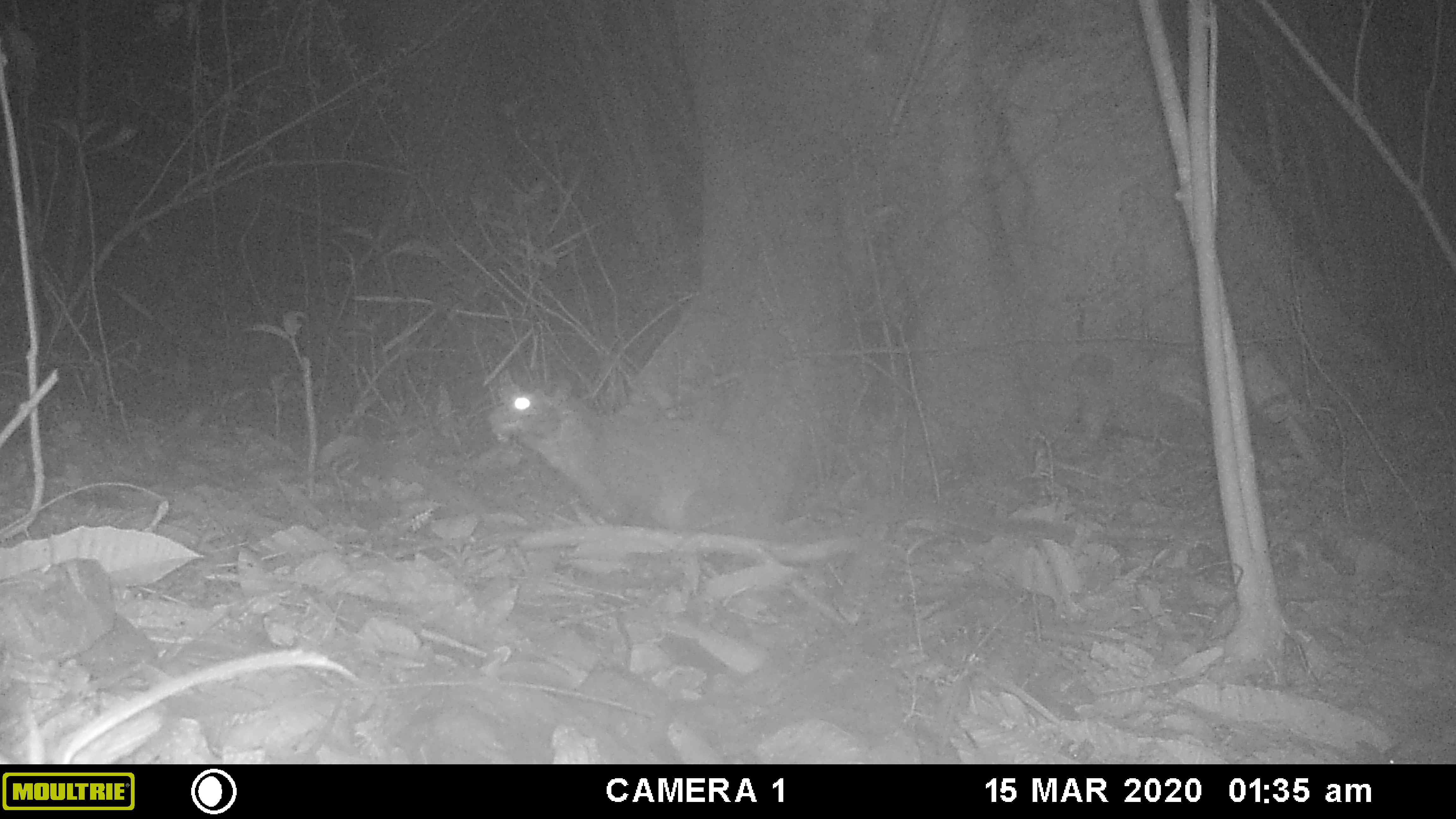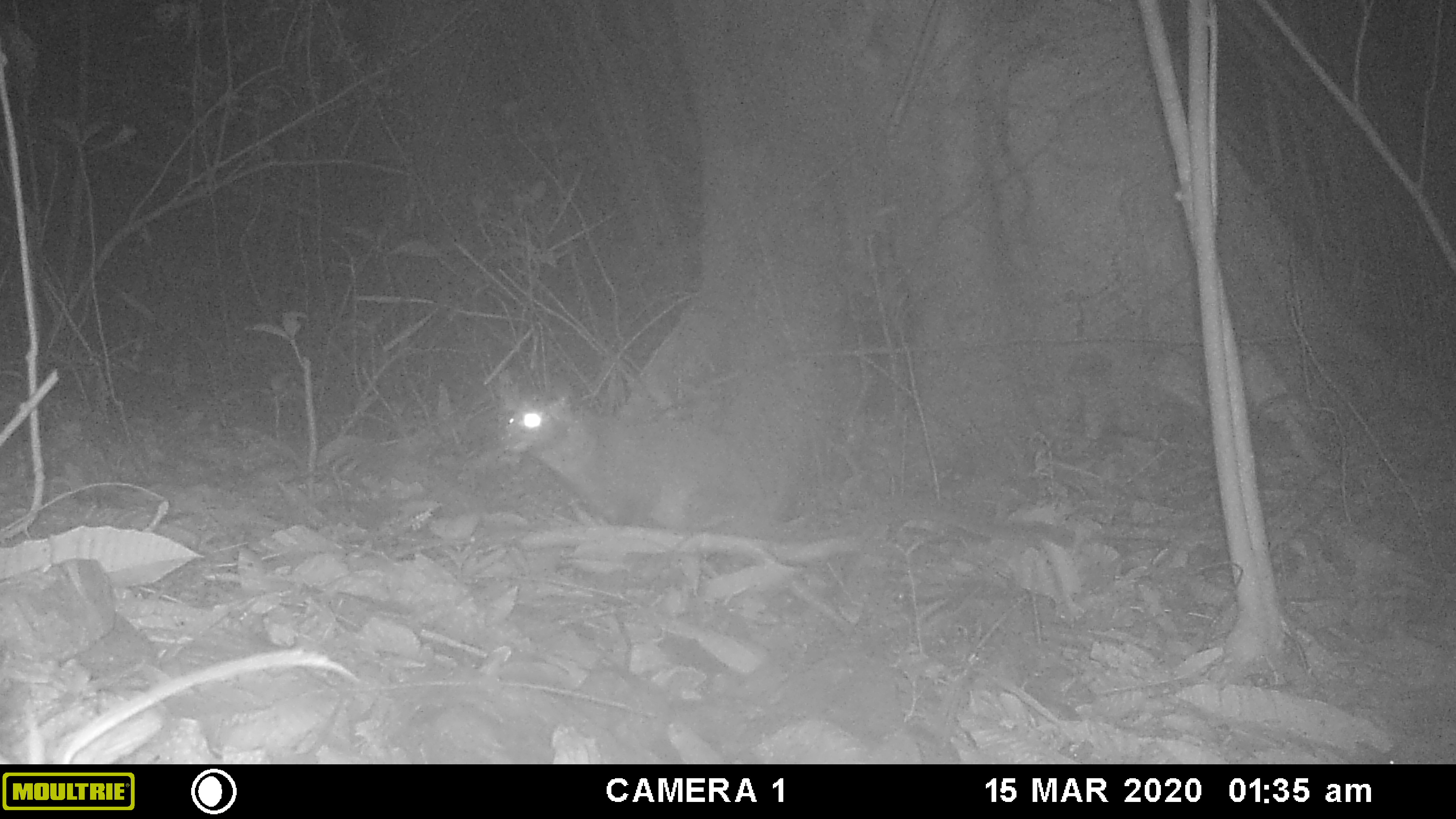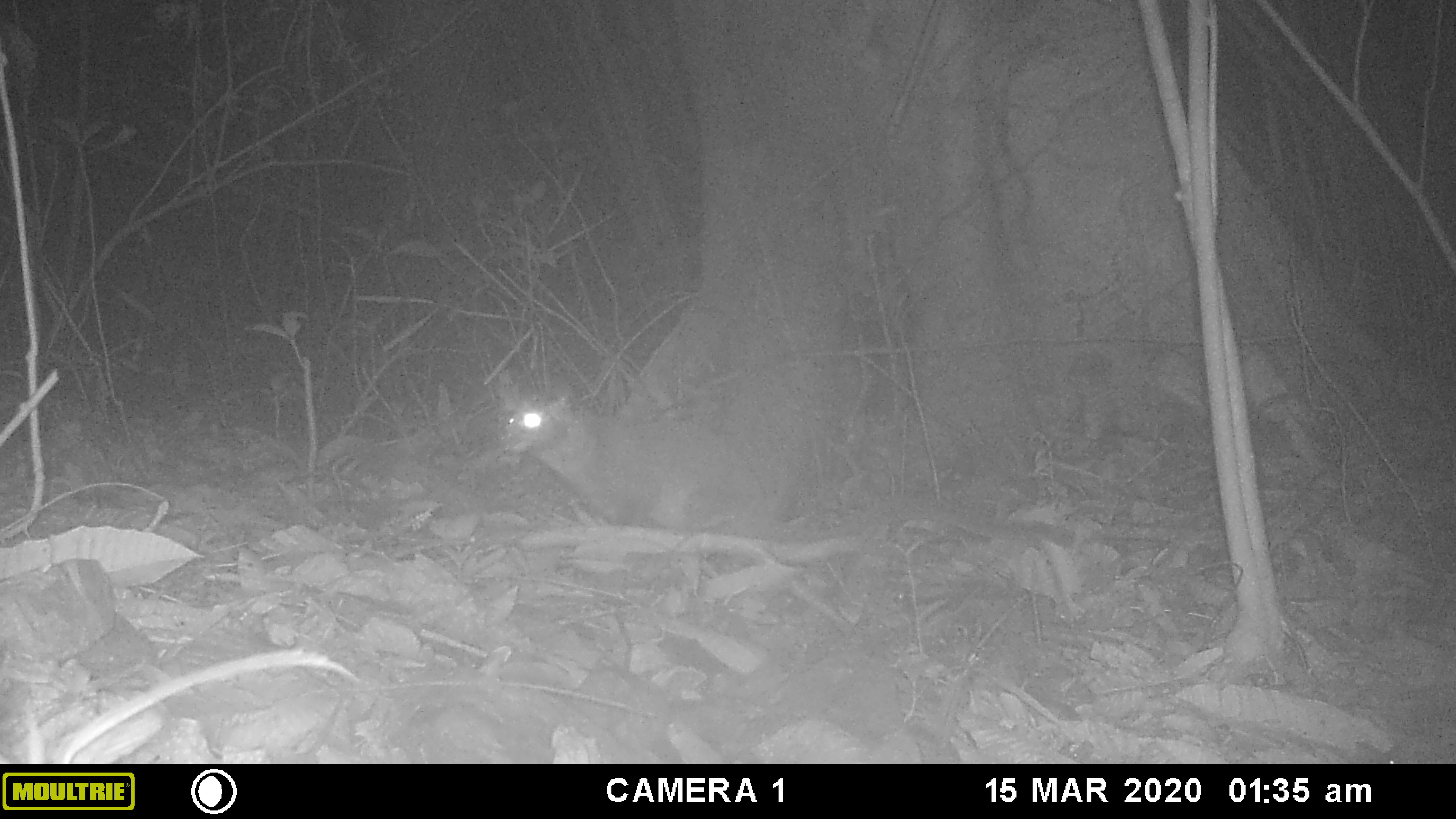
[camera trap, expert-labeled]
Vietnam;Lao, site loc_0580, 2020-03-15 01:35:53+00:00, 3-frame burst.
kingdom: Animalia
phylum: Chordata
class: Mammalia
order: Carnivora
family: Viverridae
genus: Paguma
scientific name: Paguma larvata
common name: masked palm civet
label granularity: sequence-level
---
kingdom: Animalia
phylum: Arthropoda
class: Insecta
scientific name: Insecta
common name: insect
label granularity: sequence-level